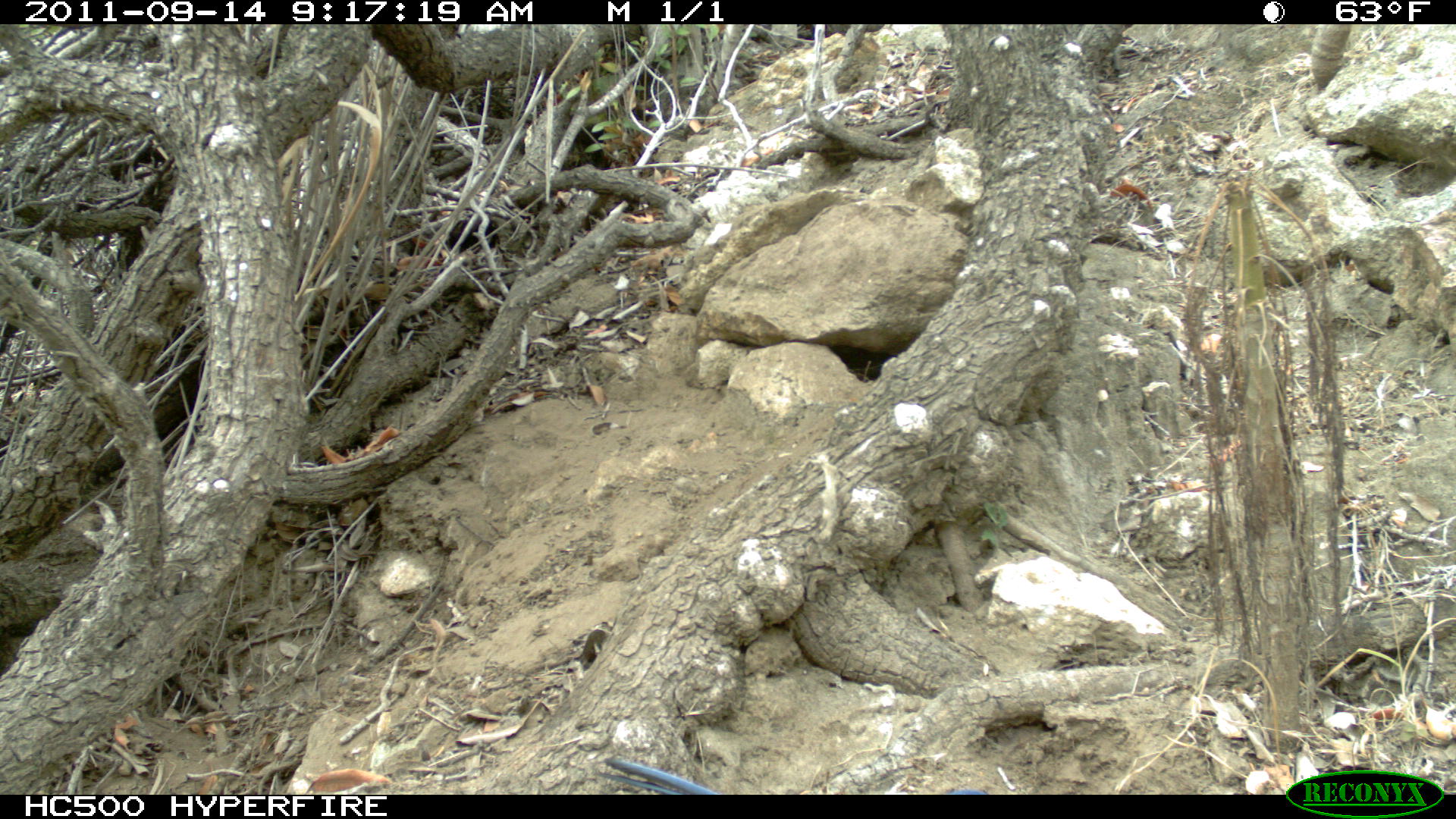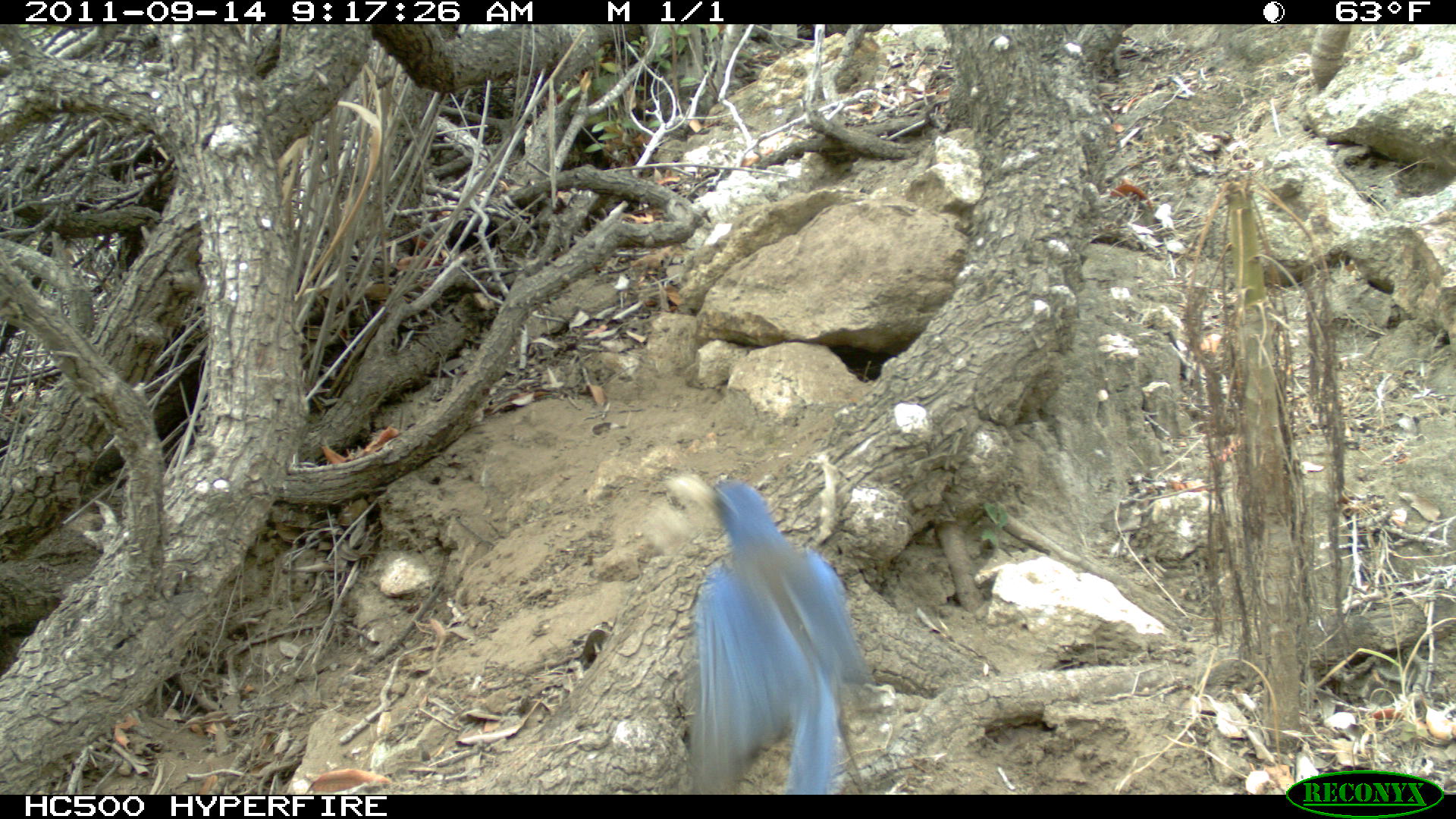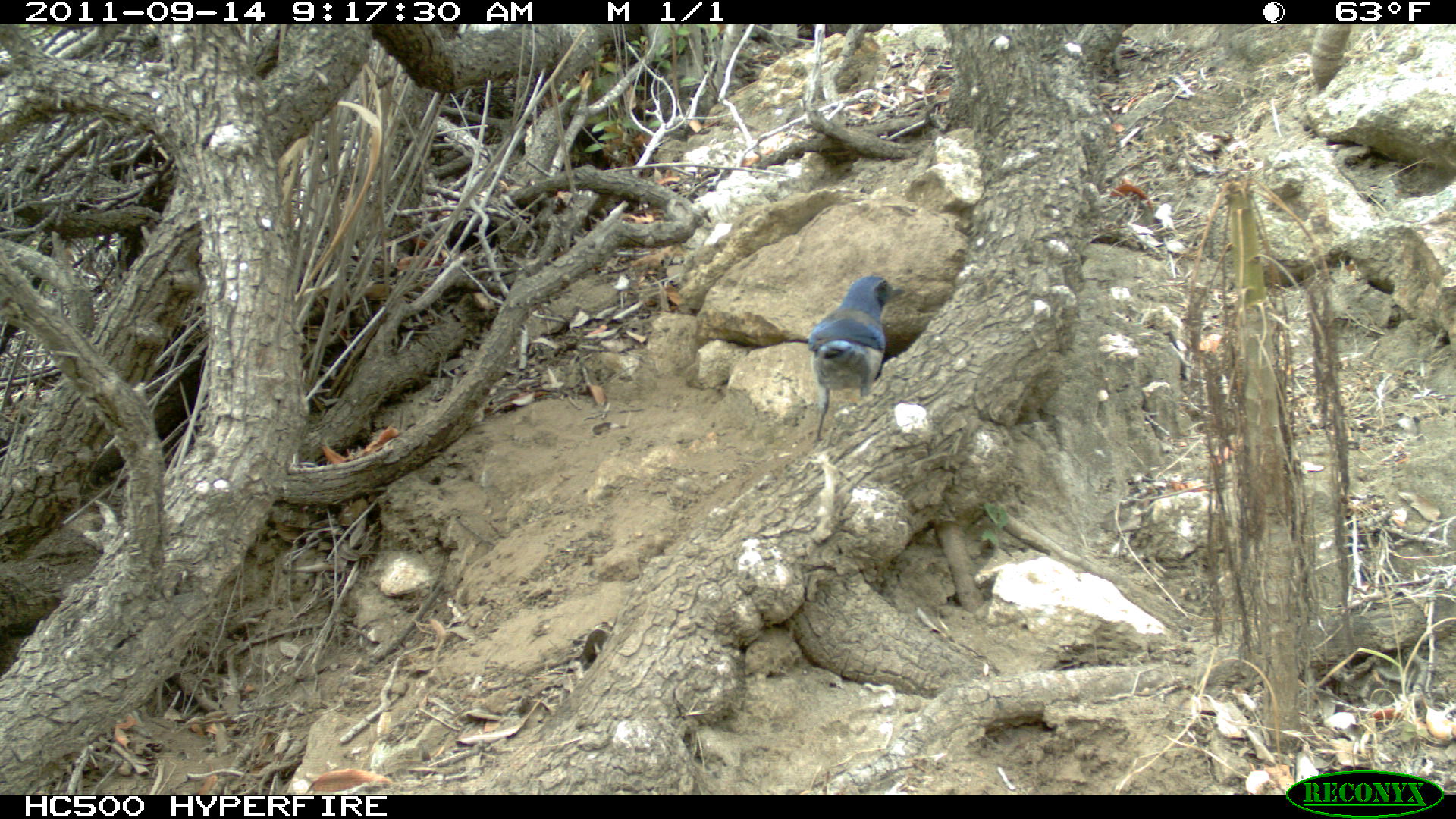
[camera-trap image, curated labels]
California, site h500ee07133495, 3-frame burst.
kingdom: Animalia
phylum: Chordata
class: Aves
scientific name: Aves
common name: bird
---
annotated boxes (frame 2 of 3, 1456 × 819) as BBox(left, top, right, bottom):
bird: BBox(687, 477, 872, 794)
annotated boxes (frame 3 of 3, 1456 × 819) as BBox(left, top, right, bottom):
bird: BBox(808, 275, 905, 447)